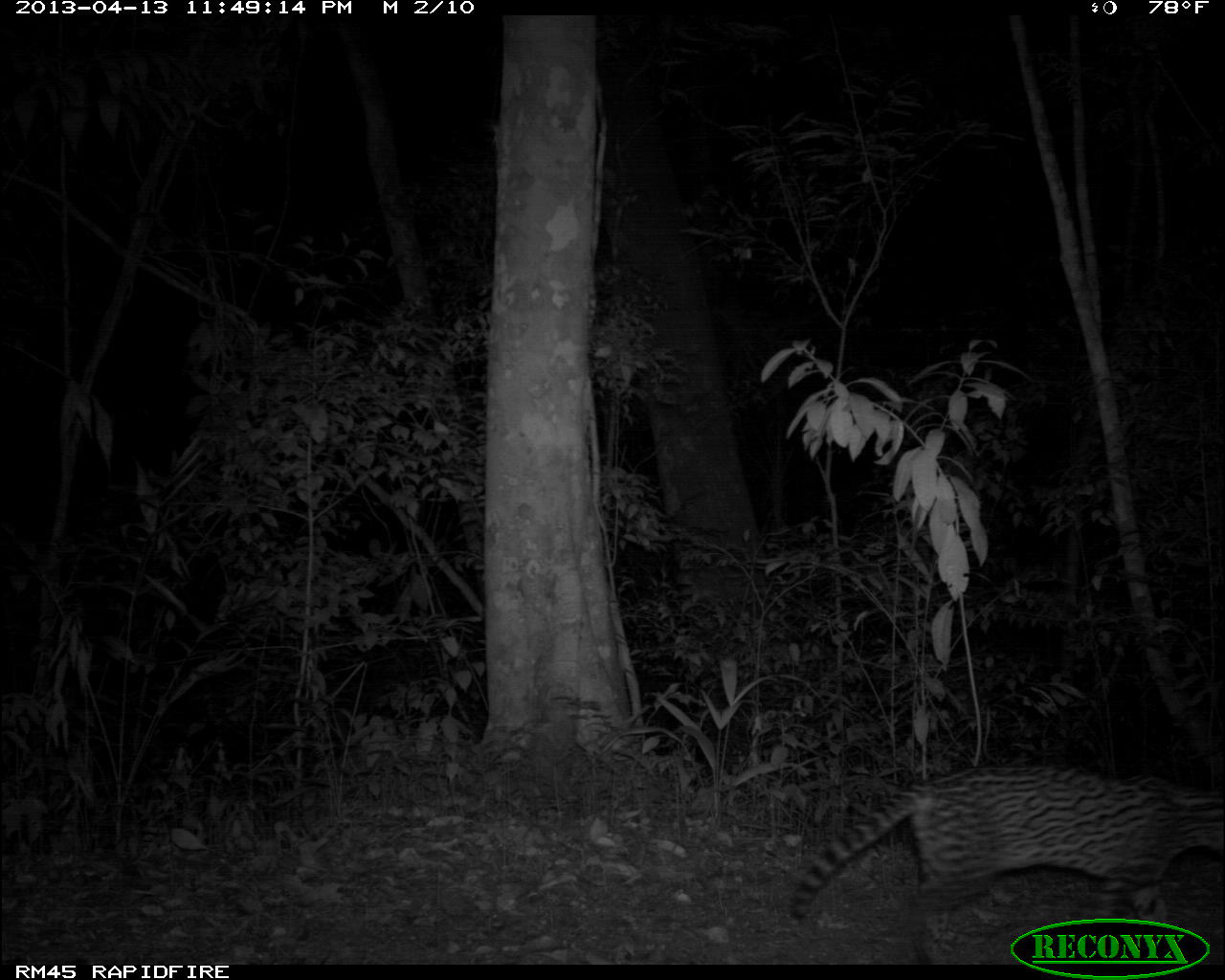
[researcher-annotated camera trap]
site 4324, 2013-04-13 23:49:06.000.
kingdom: Animalia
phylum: Chordata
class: Mammalia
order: Carnivora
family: Felidae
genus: Leopardus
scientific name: Leopardus pardalis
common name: ocelot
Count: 1.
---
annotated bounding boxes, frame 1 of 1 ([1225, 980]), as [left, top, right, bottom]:
leopardus pardalis: [789, 764, 1223, 964]